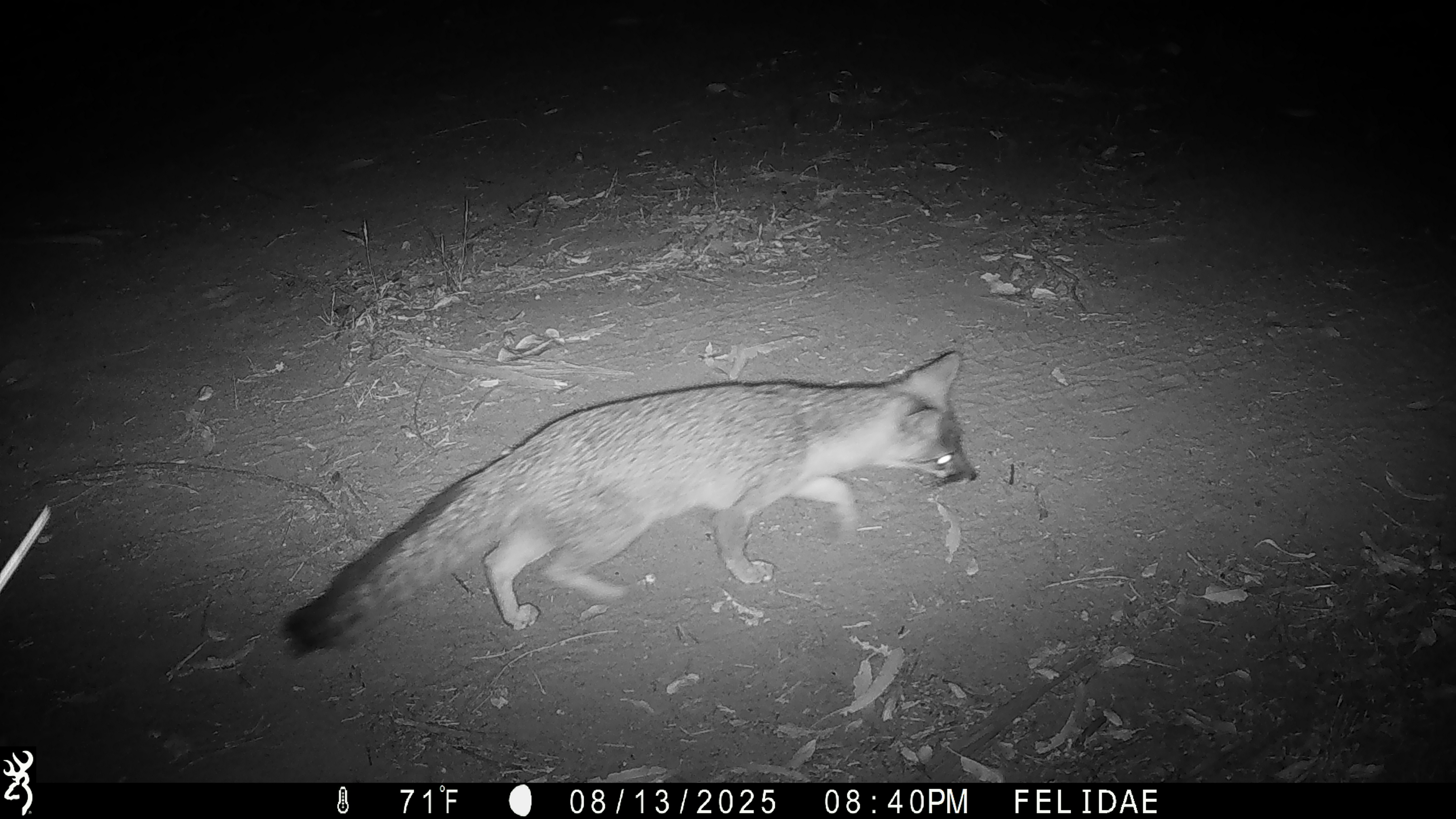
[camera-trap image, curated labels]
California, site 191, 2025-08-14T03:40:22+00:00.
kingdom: Animalia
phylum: Chordata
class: Mammalia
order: Carnivora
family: Canidae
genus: Urocyon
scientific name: Urocyon cinereoargenteus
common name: gray fox